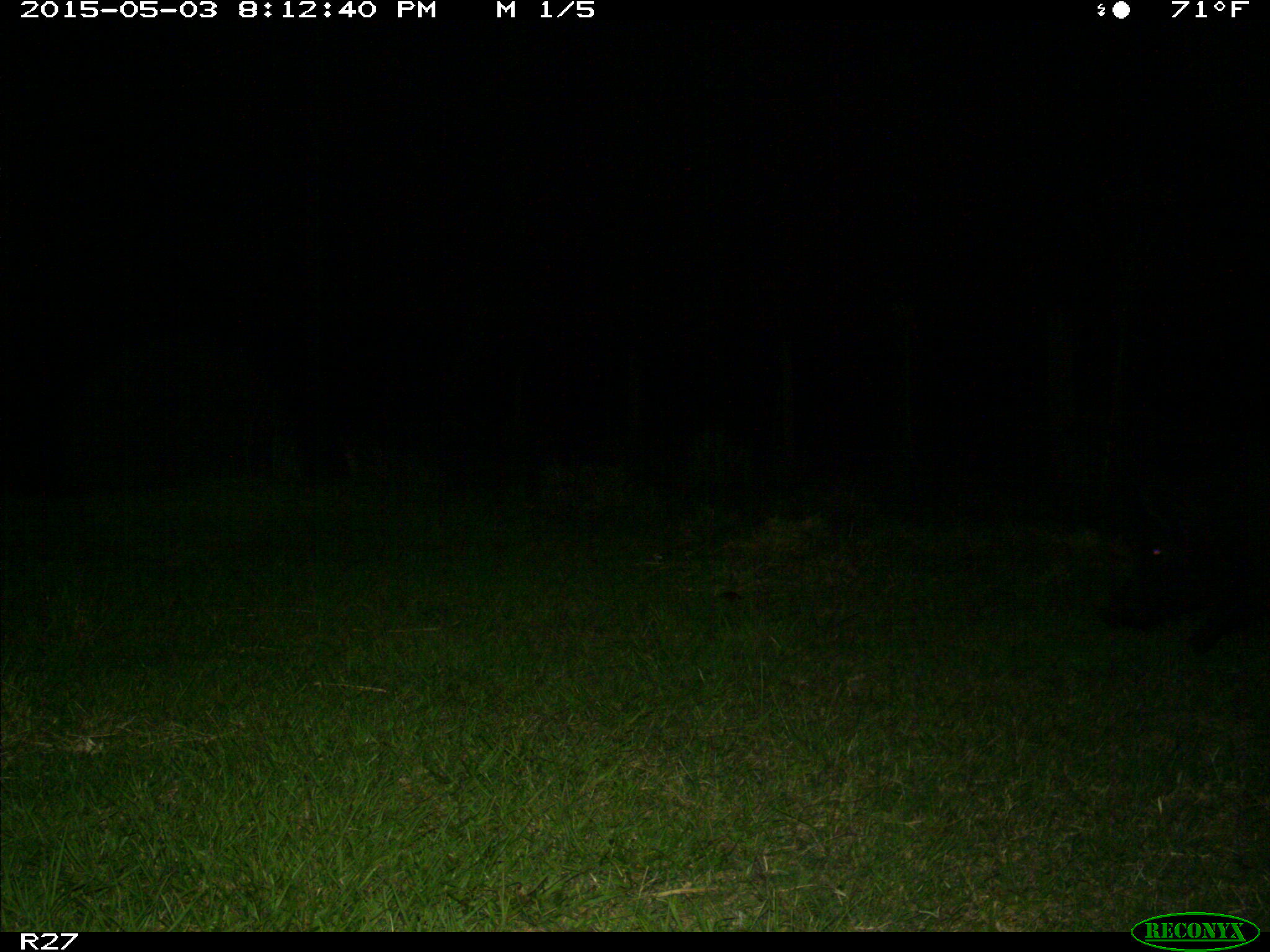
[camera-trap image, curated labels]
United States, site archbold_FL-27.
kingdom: Animalia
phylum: Chordata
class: Mammalia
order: Artiodactyla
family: Suidae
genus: Sus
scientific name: Sus scrofa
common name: wild boar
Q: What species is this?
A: Sus scrofa (wild boar).